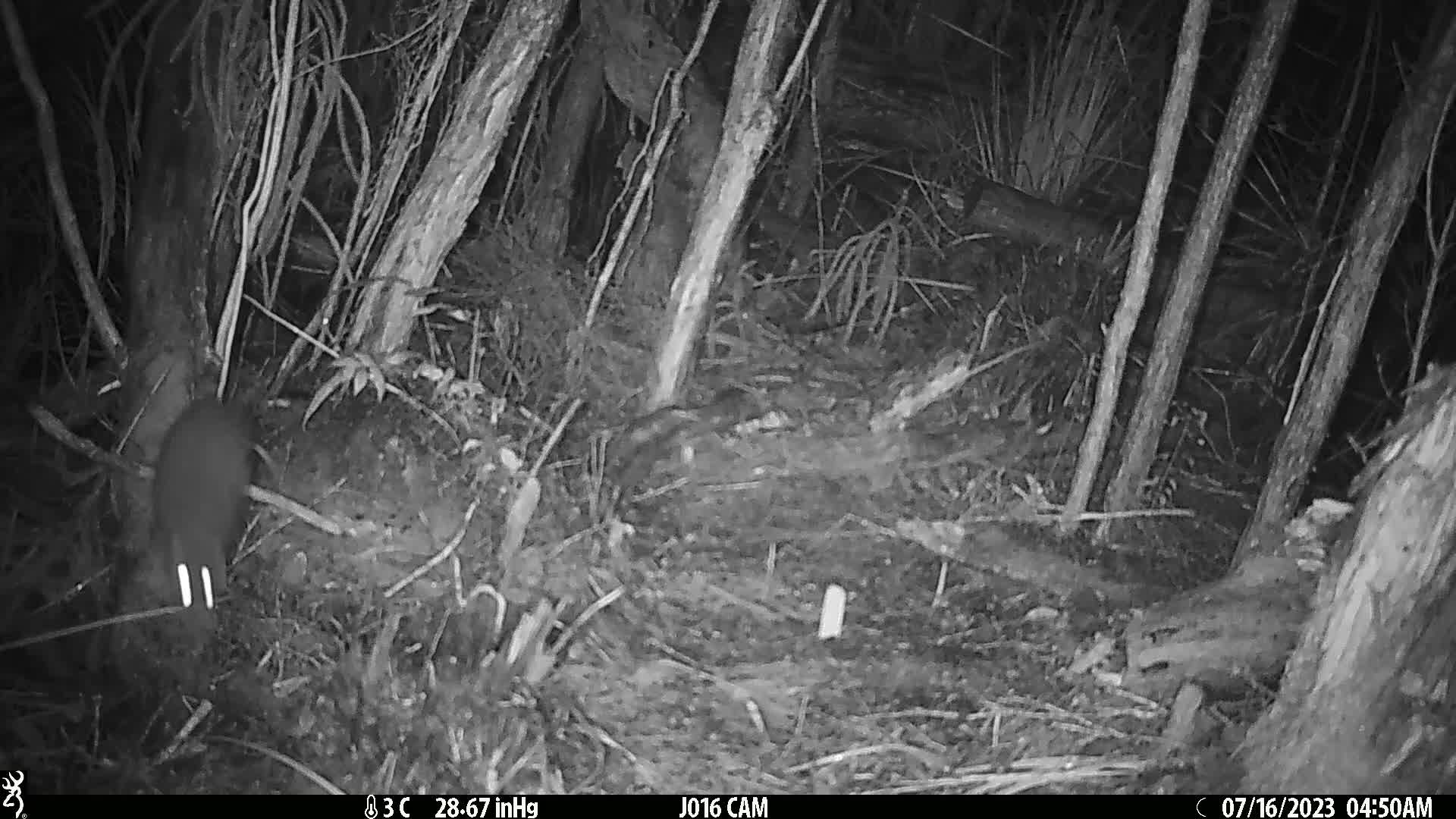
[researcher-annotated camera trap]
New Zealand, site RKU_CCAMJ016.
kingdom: Animalia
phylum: Chordata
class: Mammalia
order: Rodentia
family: Muridae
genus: Rattus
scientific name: Rattus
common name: rat